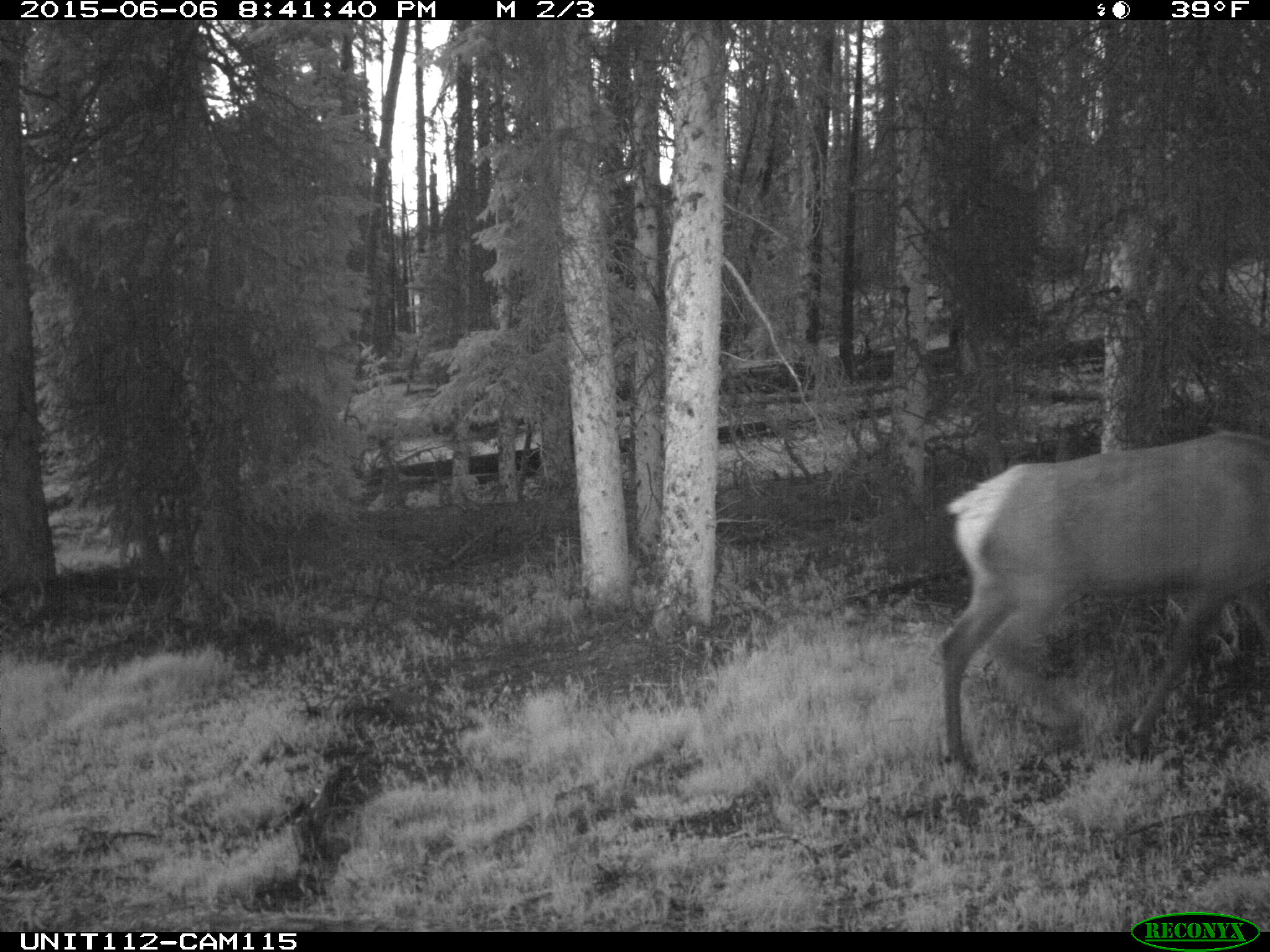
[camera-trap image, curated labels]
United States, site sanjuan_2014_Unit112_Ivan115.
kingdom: Animalia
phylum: Chordata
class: Mammalia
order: Artiodactyla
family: Cervidae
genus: Cervus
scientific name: Cervus elaphus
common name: red deer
Cervus elaphus (red deer).